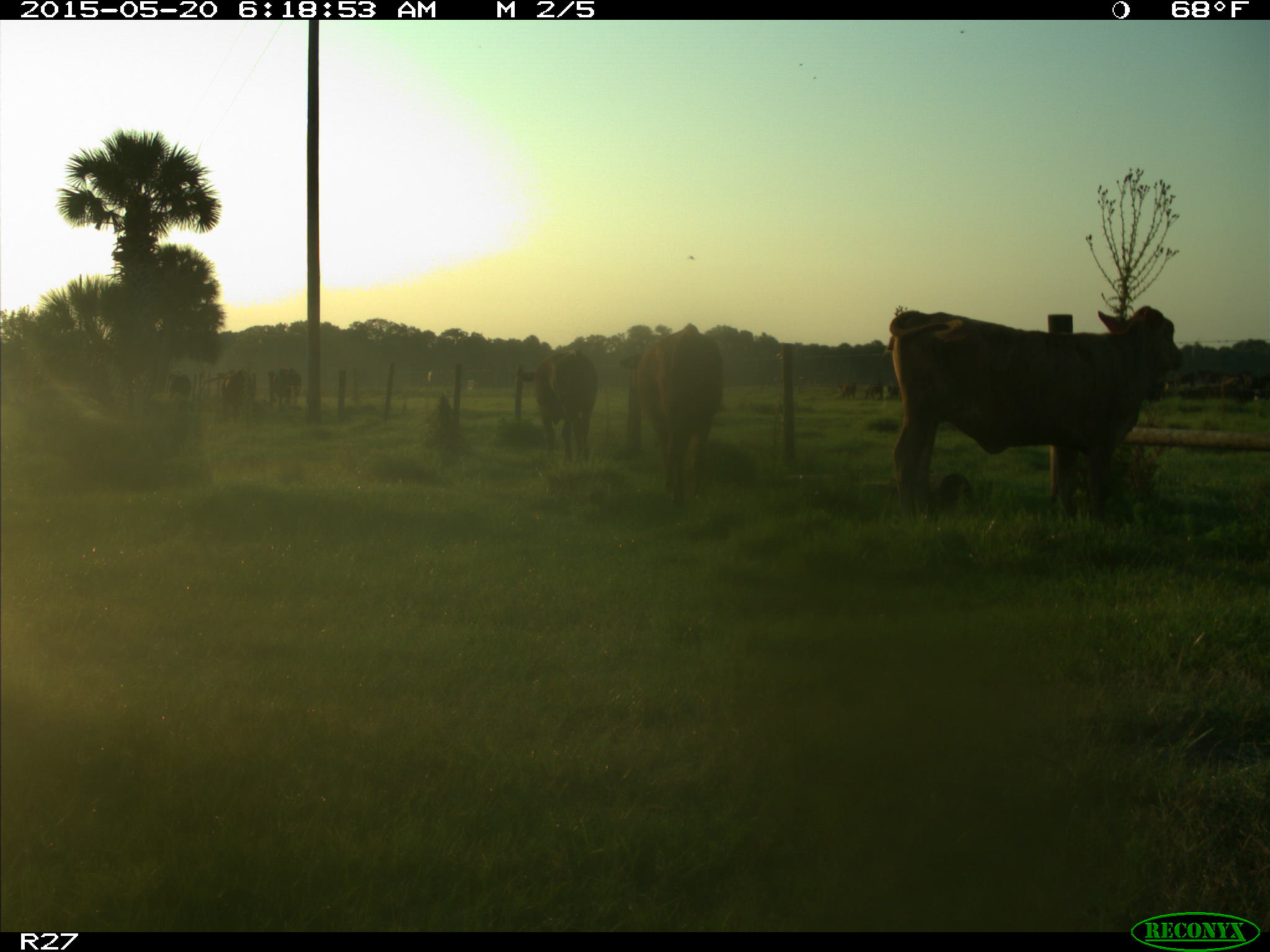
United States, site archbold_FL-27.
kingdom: Animalia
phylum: Chordata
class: Mammalia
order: Artiodactyla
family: Bovidae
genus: Bos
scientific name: Bos taurus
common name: domestic cow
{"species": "Bos taurus (domestic cow)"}